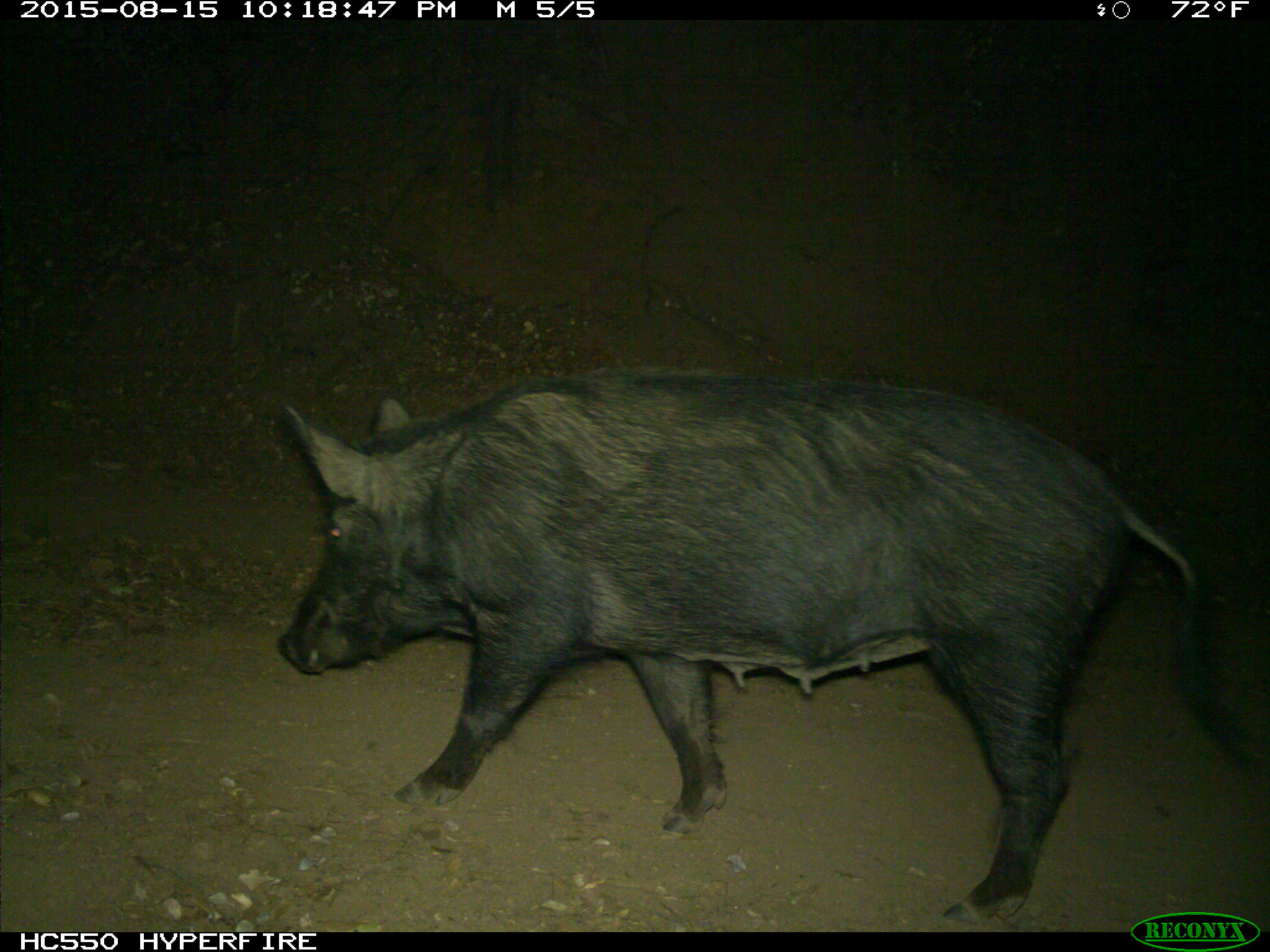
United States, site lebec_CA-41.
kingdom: Animalia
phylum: Chordata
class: Mammalia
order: Artiodactyla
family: Suidae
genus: Sus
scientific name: Sus scrofa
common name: wild boar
Sus scrofa (wild boar).